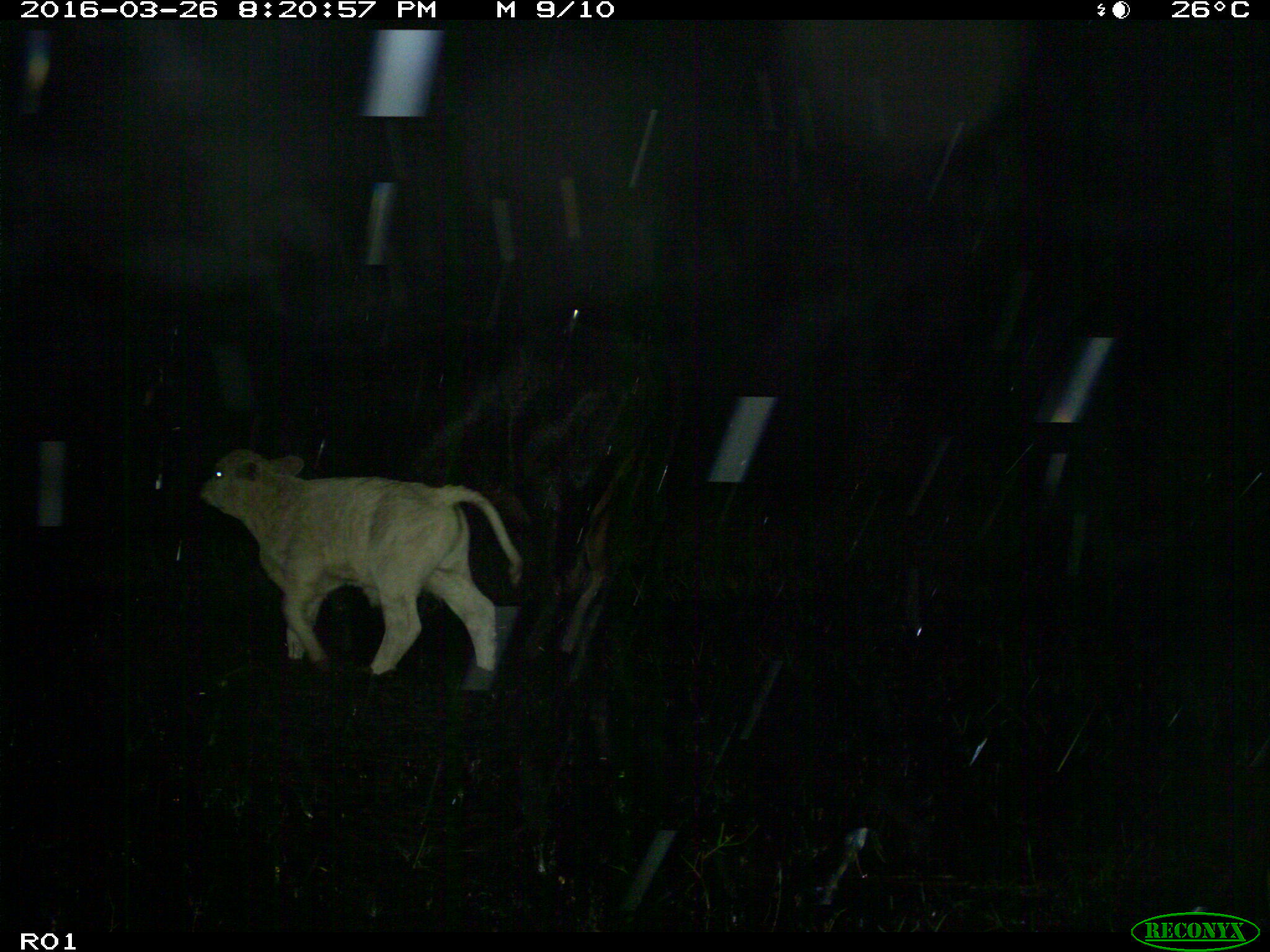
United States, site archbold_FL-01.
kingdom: Animalia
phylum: Chordata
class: Mammalia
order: Artiodactyla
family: Bovidae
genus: Bos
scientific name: Bos taurus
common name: domestic cow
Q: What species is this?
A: Bos taurus (domestic cow).